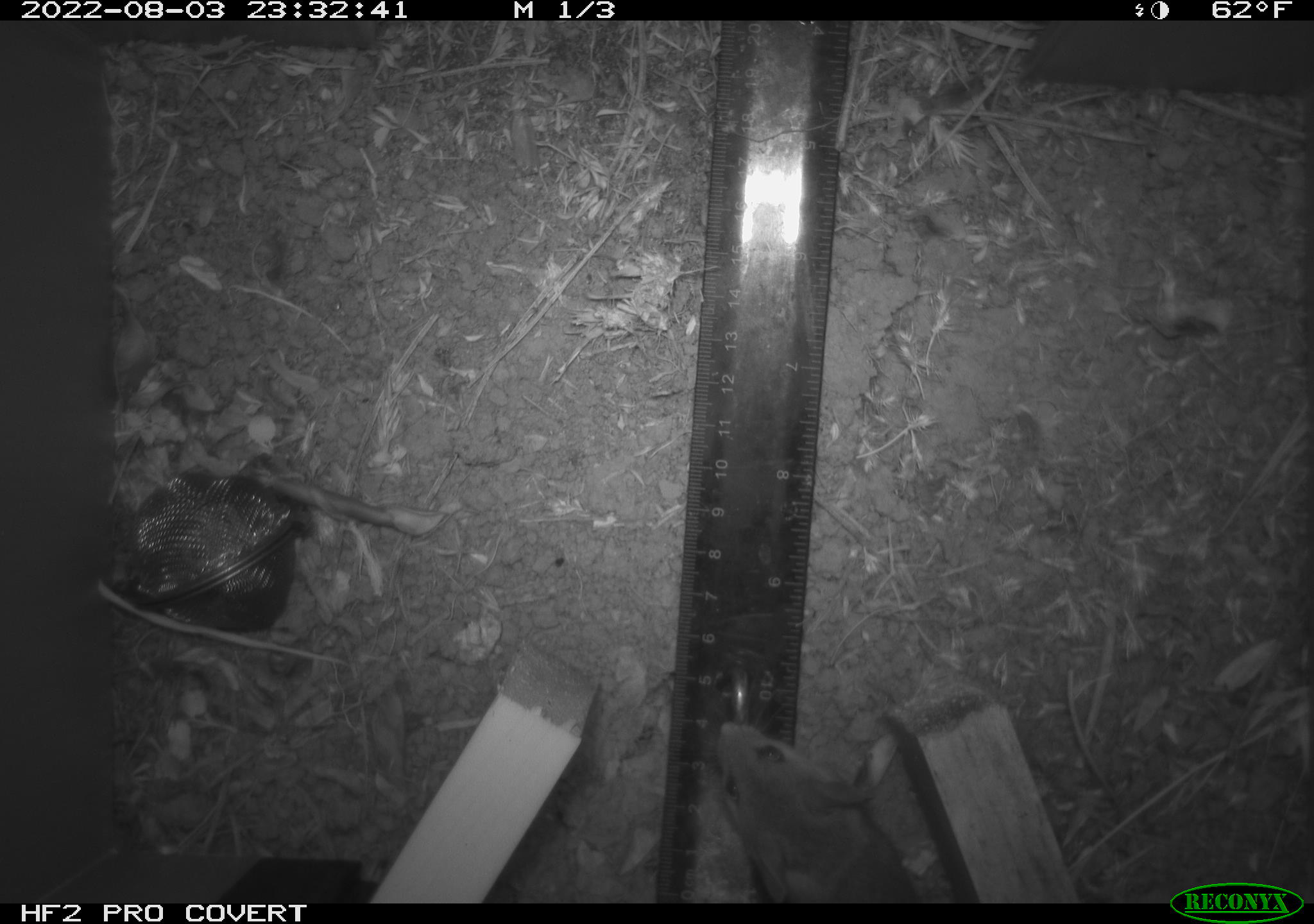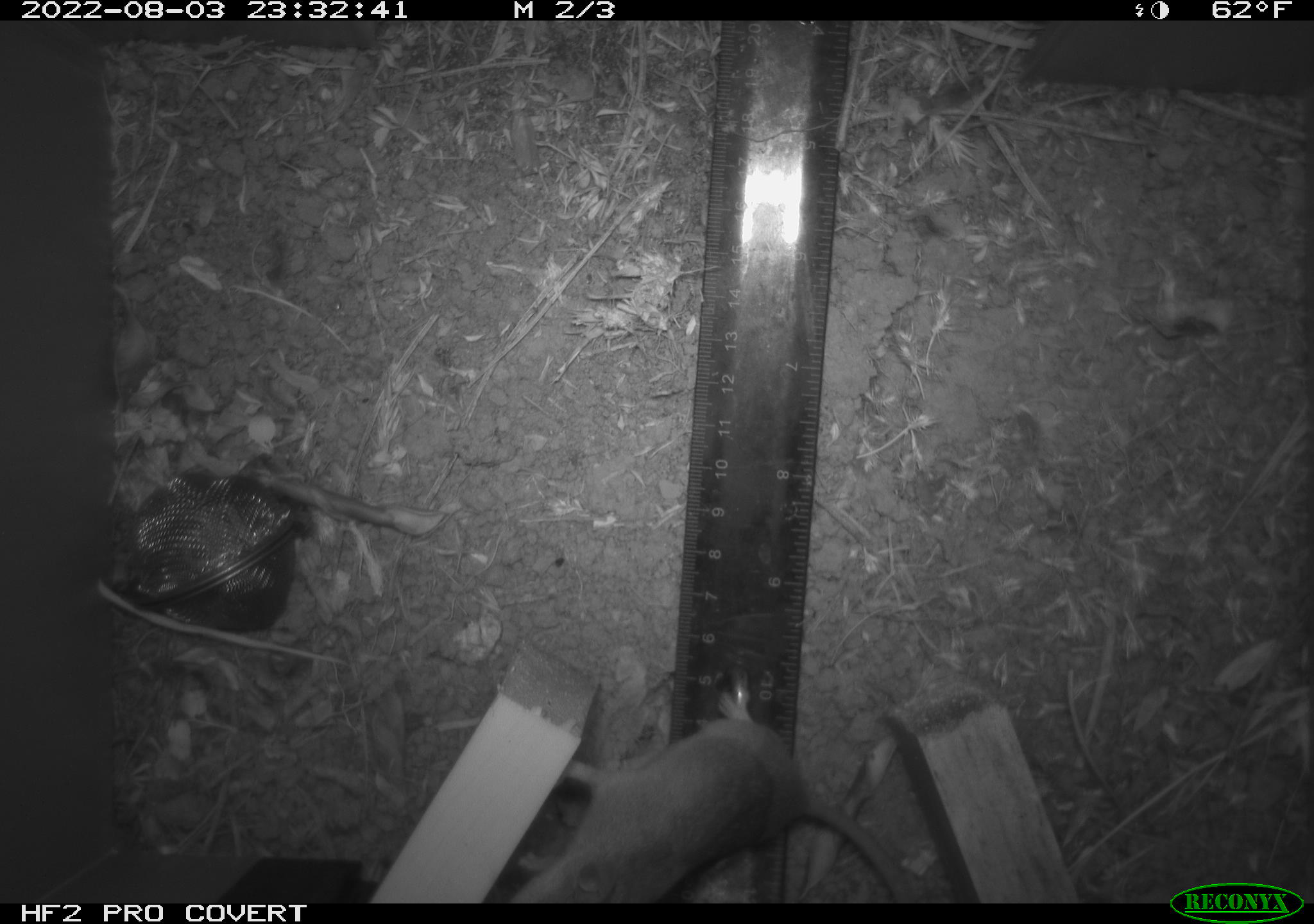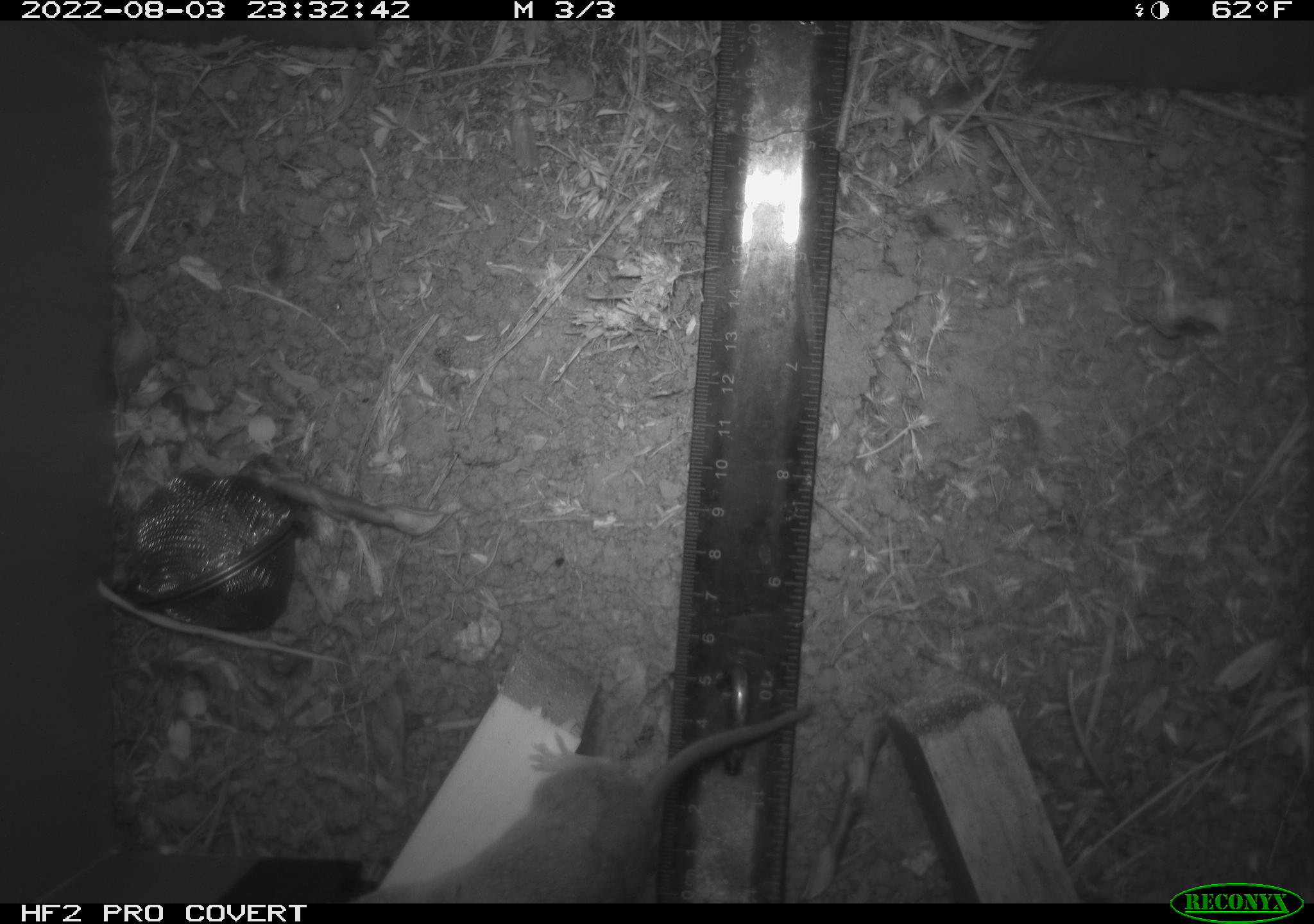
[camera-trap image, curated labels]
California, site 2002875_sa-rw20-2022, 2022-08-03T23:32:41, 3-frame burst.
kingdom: Animalia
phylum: Chordata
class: Mammalia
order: Rodentia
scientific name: Rodentia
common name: mouse species